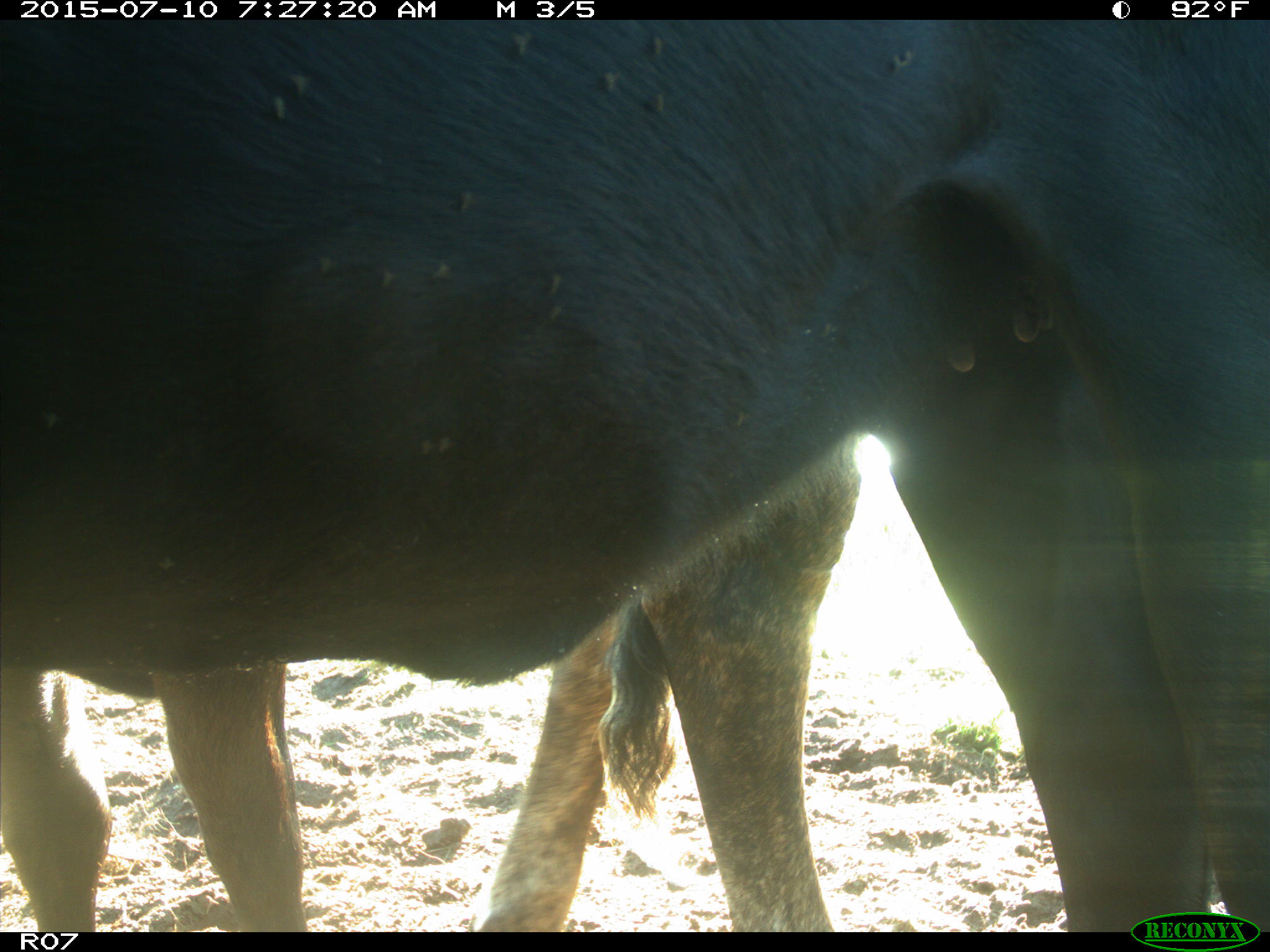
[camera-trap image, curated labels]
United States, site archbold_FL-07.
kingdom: Animalia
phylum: Chordata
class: Mammalia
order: Artiodactyla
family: Bovidae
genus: Bos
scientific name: Bos taurus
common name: domestic cow